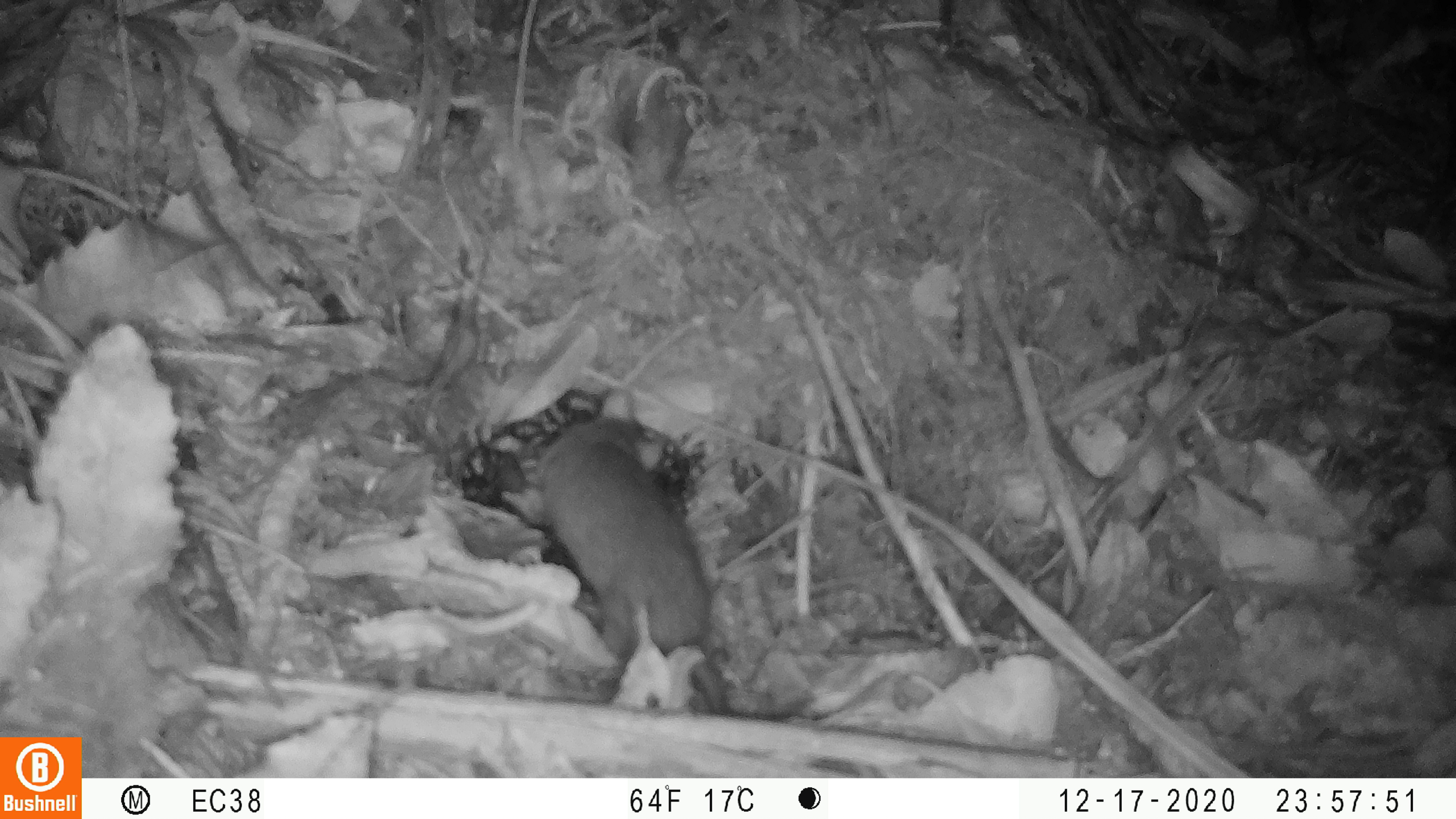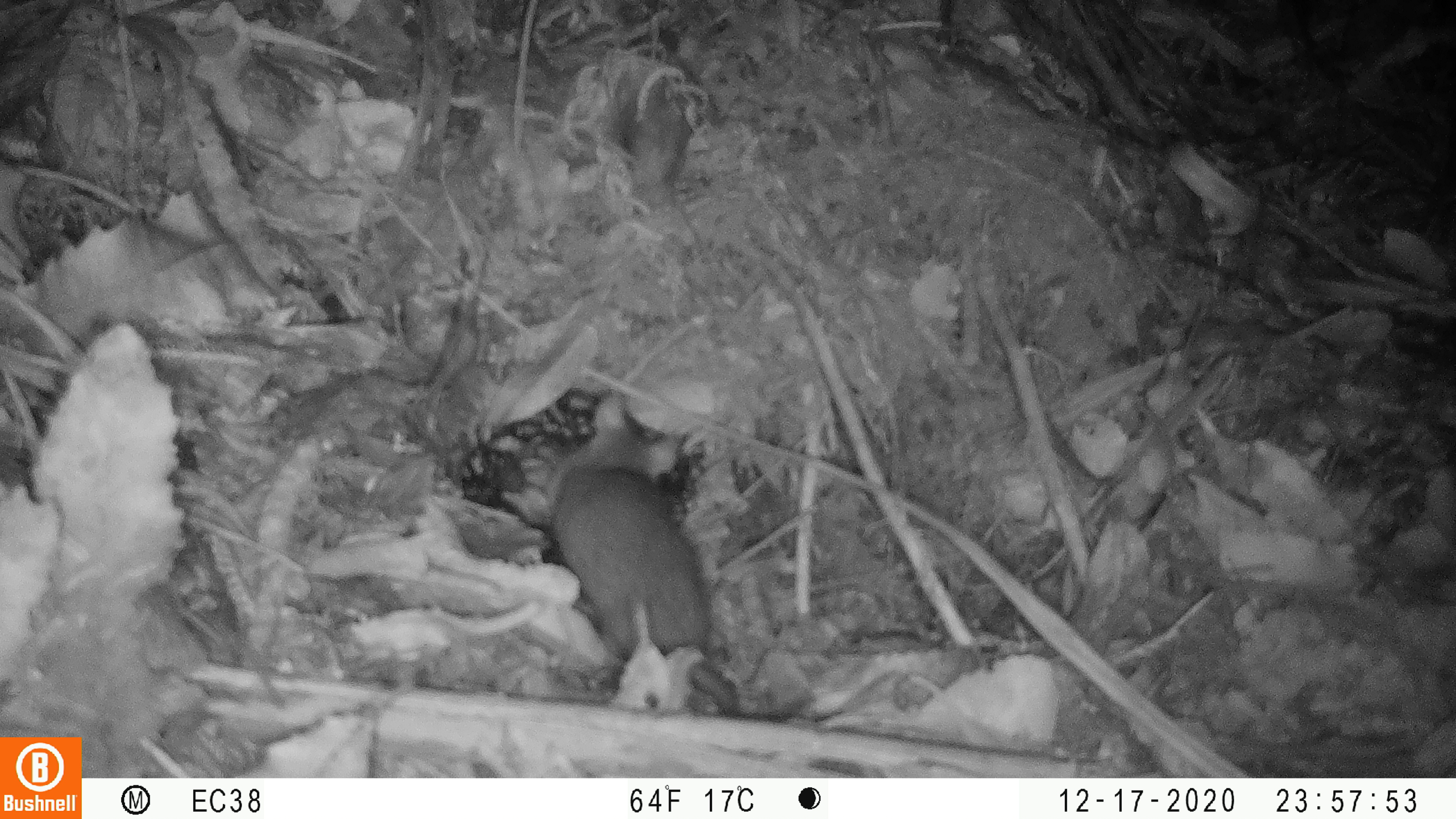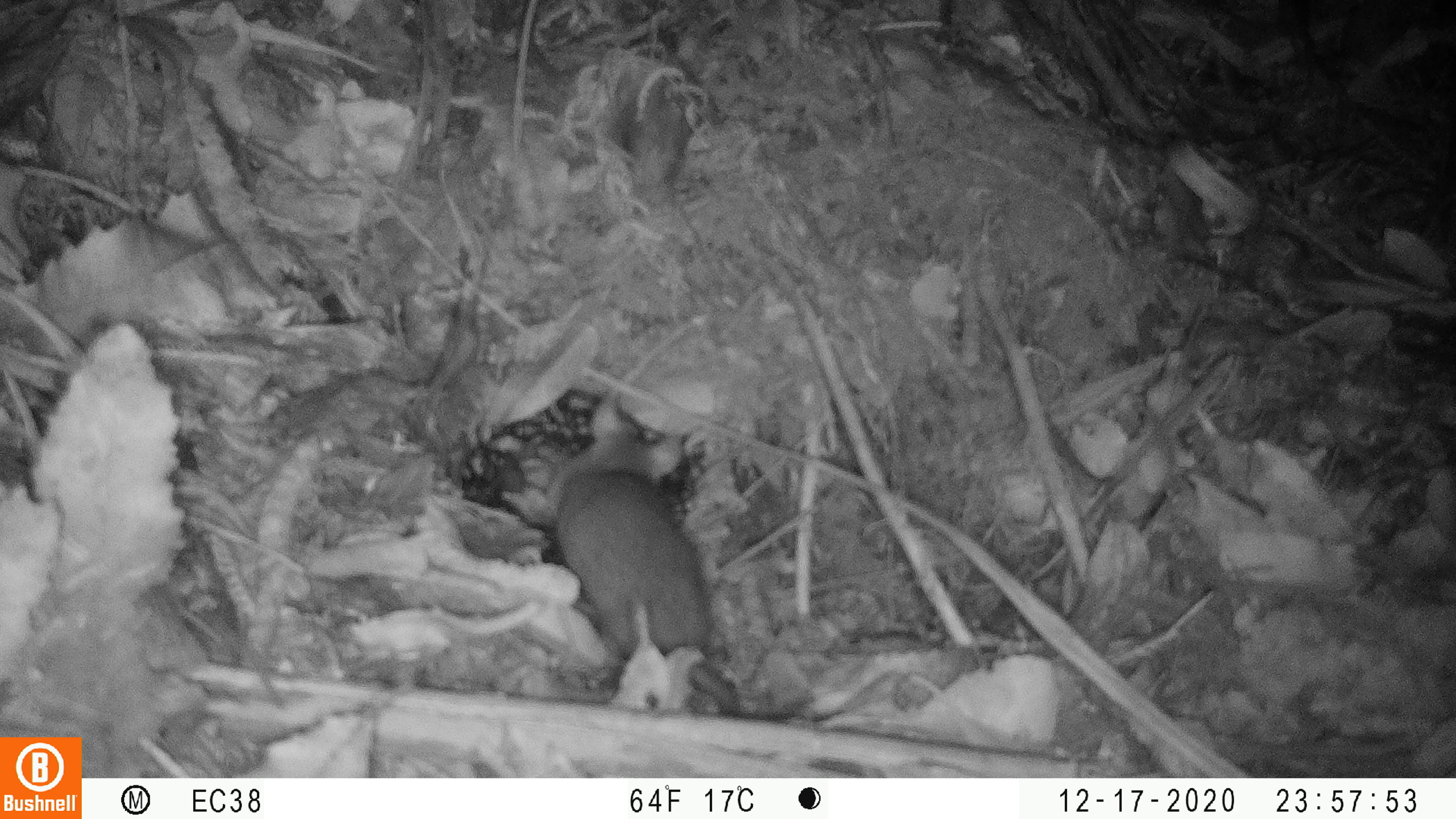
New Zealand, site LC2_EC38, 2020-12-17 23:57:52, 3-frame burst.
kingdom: Animalia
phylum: Chordata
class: Mammalia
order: Rodentia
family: Muridae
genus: Rattus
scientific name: Rattus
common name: rat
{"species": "rat (Rattus)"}